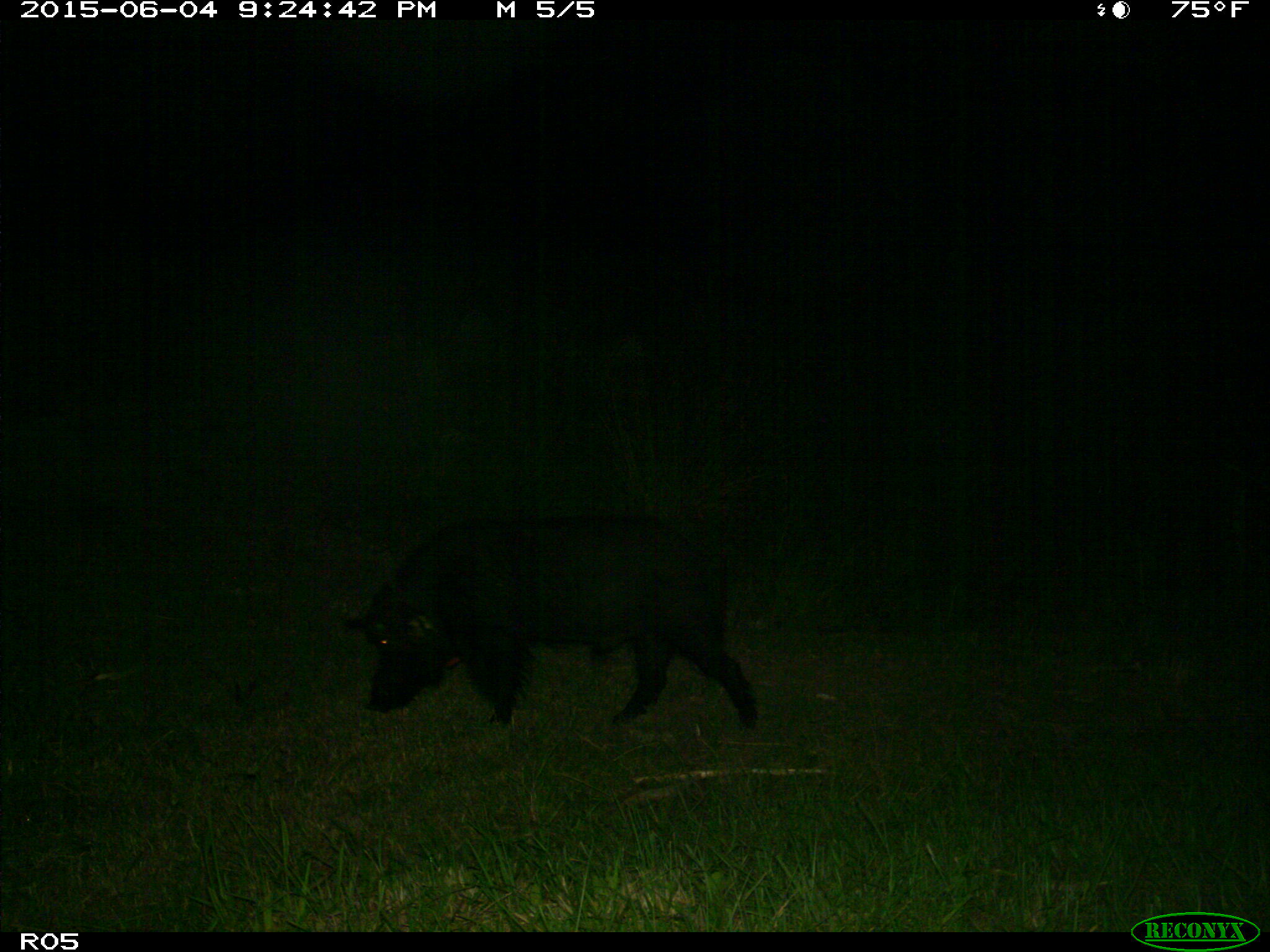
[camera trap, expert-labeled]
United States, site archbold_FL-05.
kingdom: Animalia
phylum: Chordata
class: Mammalia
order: Artiodactyla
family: Suidae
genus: Sus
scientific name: Sus scrofa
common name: wild boar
Sus scrofa (wild boar).